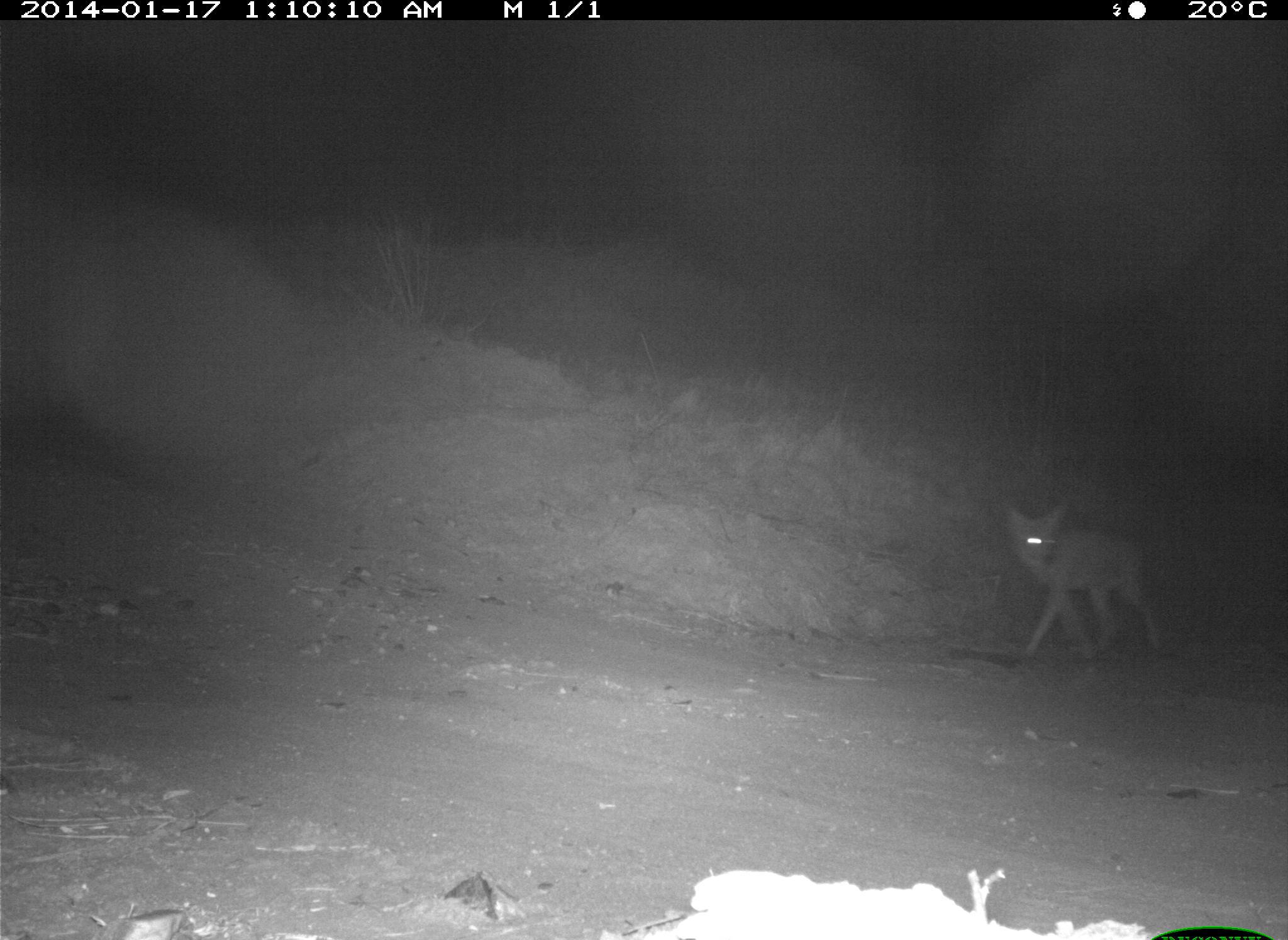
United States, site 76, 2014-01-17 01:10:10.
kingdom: Animalia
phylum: Chordata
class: Mammalia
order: Carnivora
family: Canidae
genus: Canis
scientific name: Canis latrans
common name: coyote